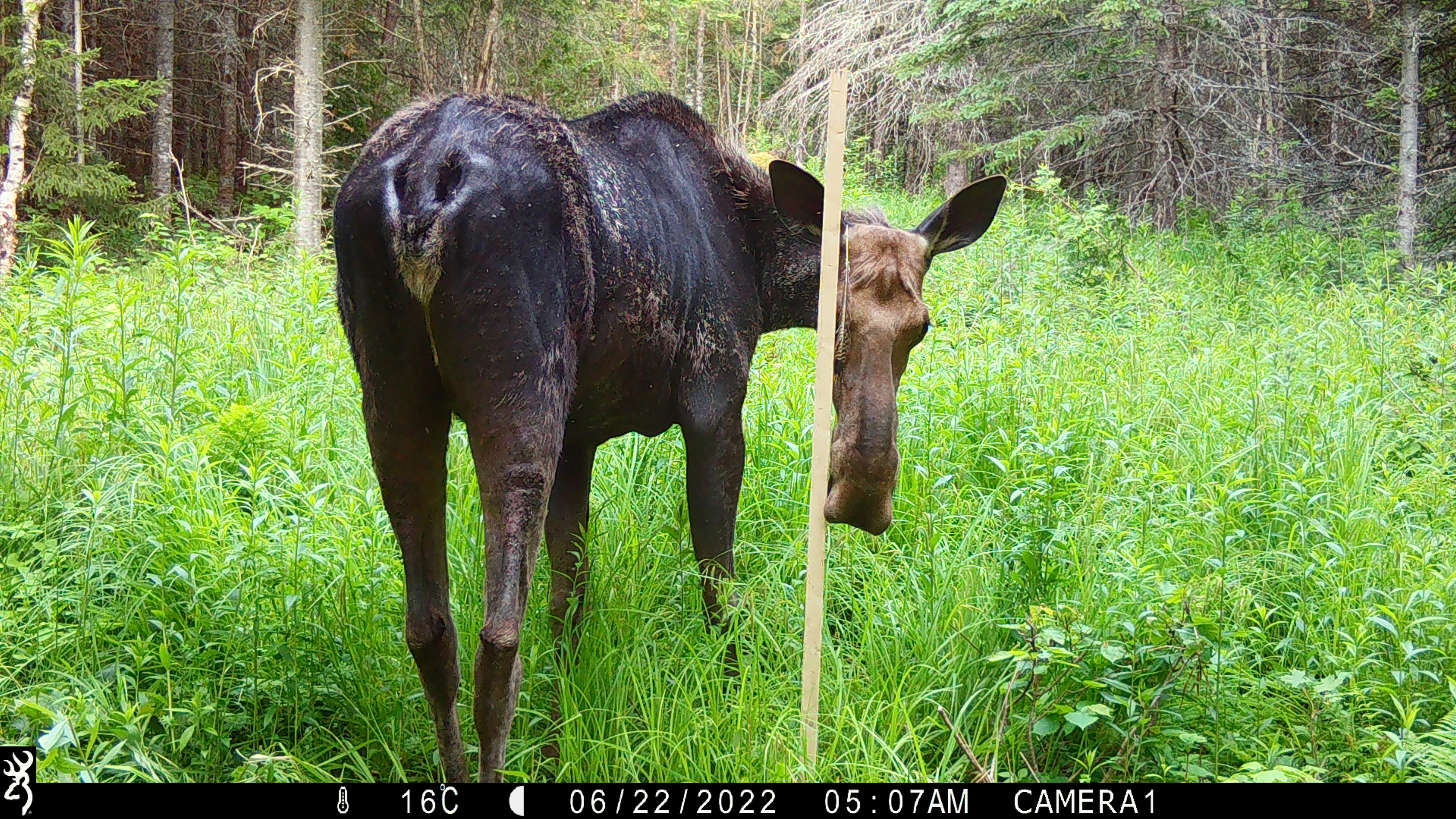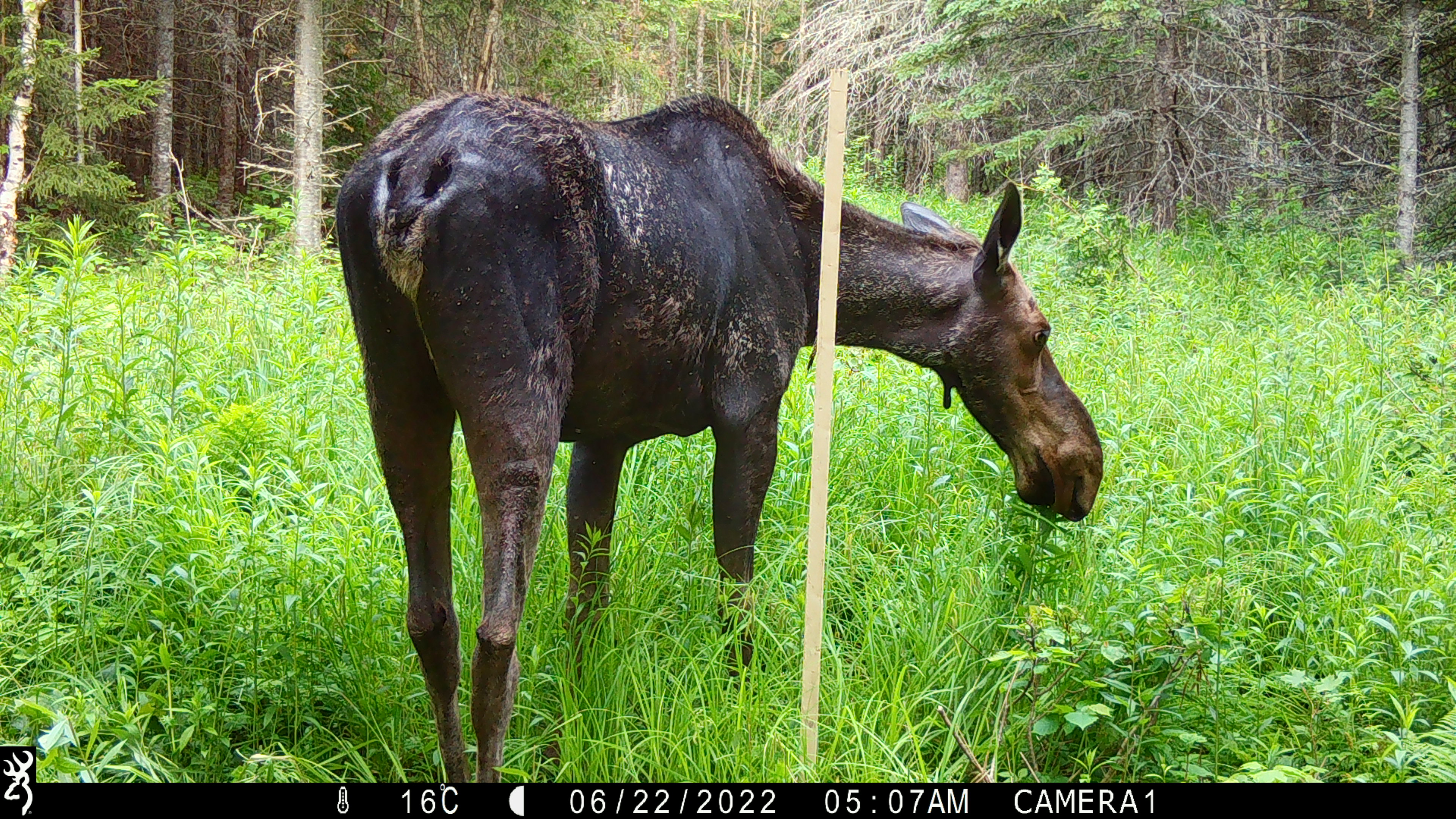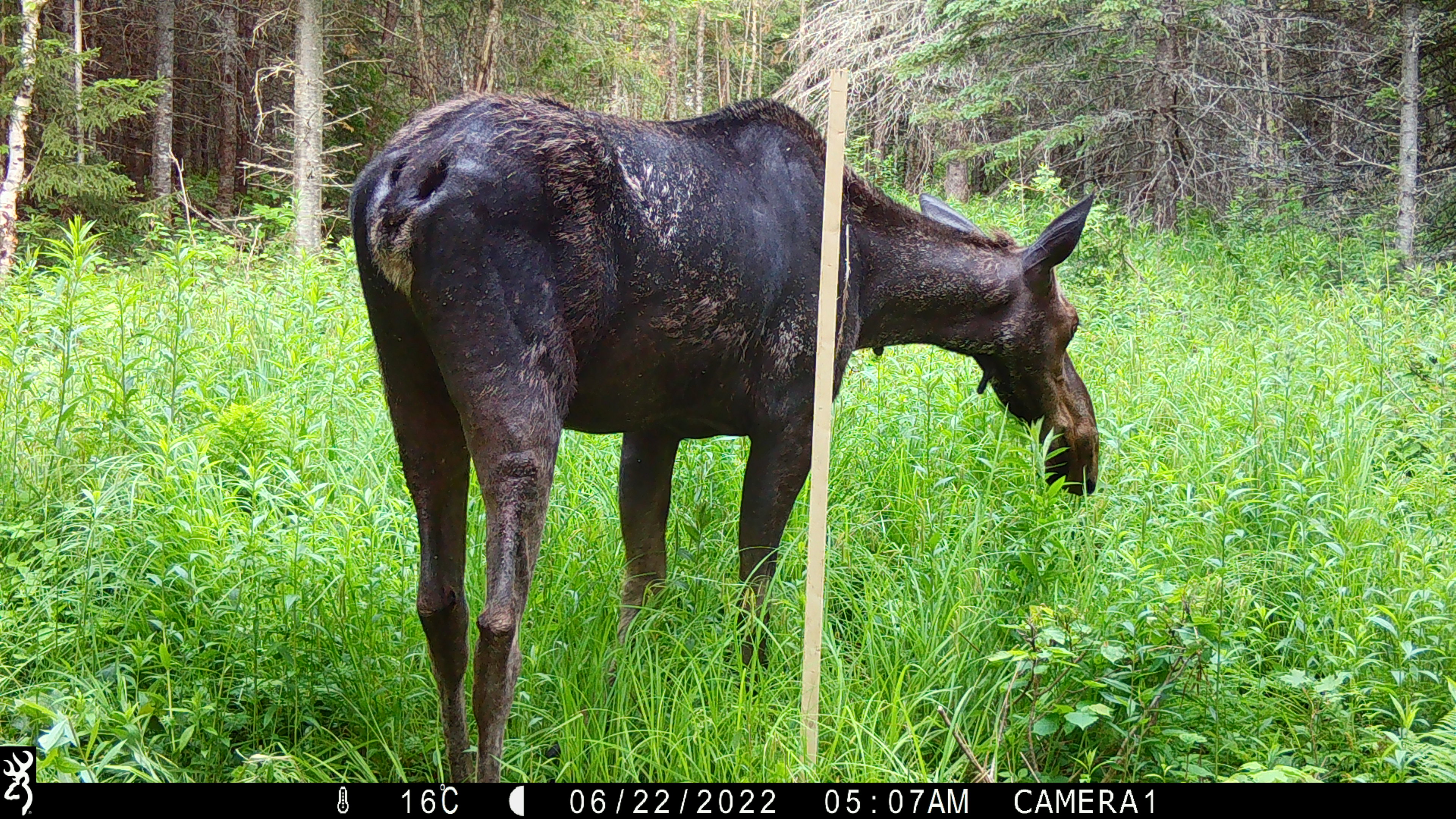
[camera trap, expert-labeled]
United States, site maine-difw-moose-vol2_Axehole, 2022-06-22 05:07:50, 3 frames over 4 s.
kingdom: Animalia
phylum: Chordata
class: Mammalia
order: Artiodactyla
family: Cervidae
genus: Alces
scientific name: Alces alces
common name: moose